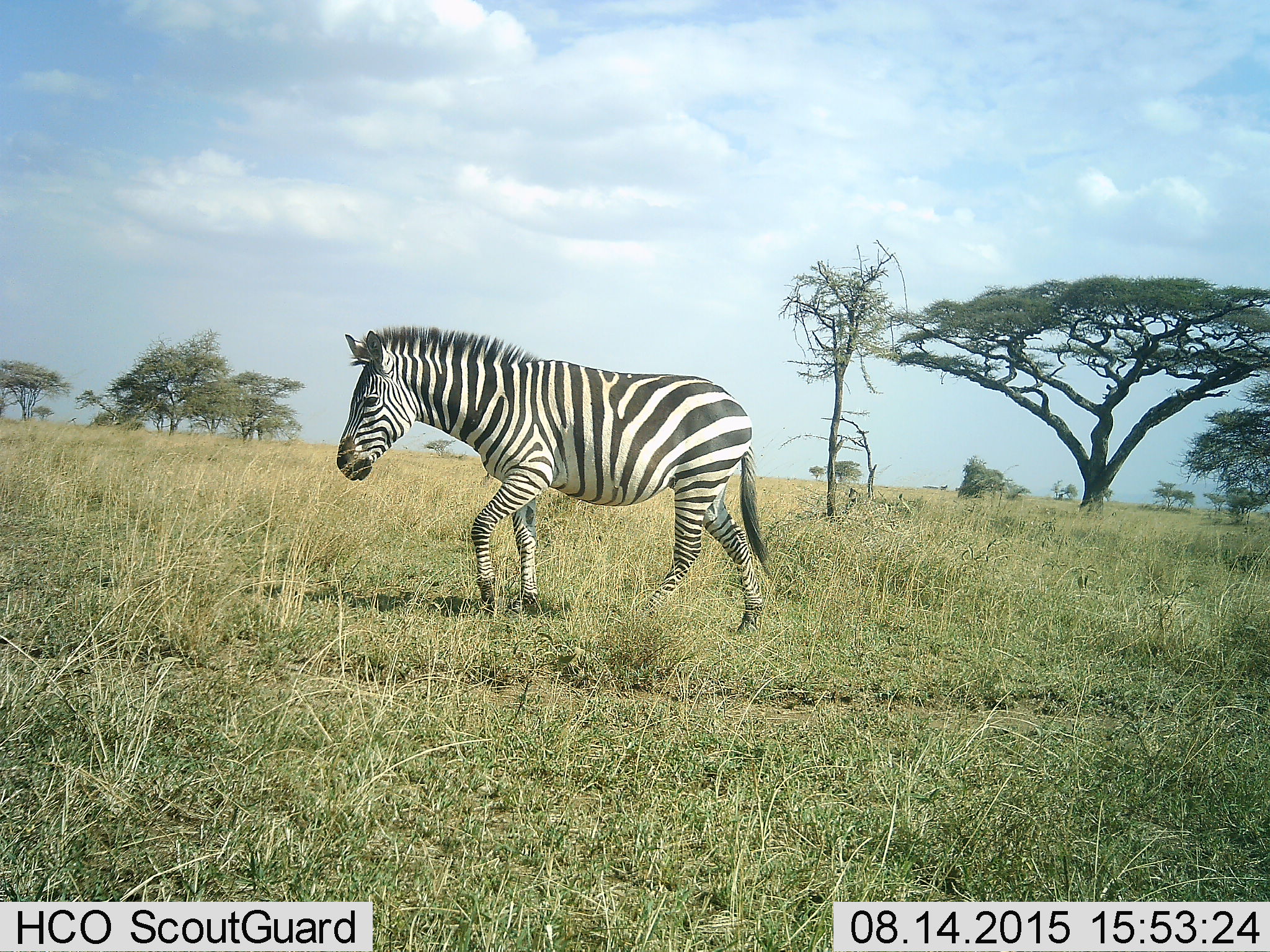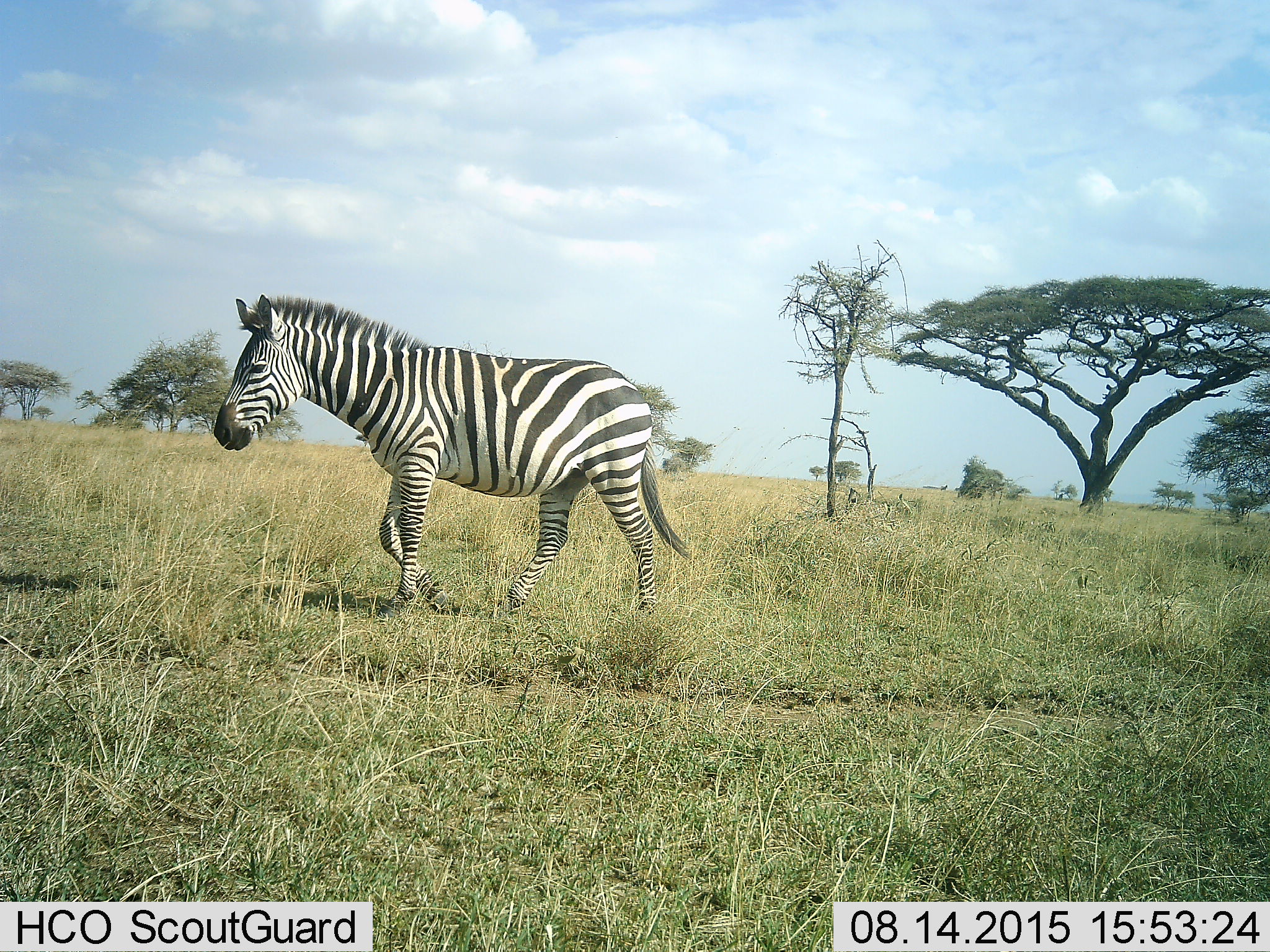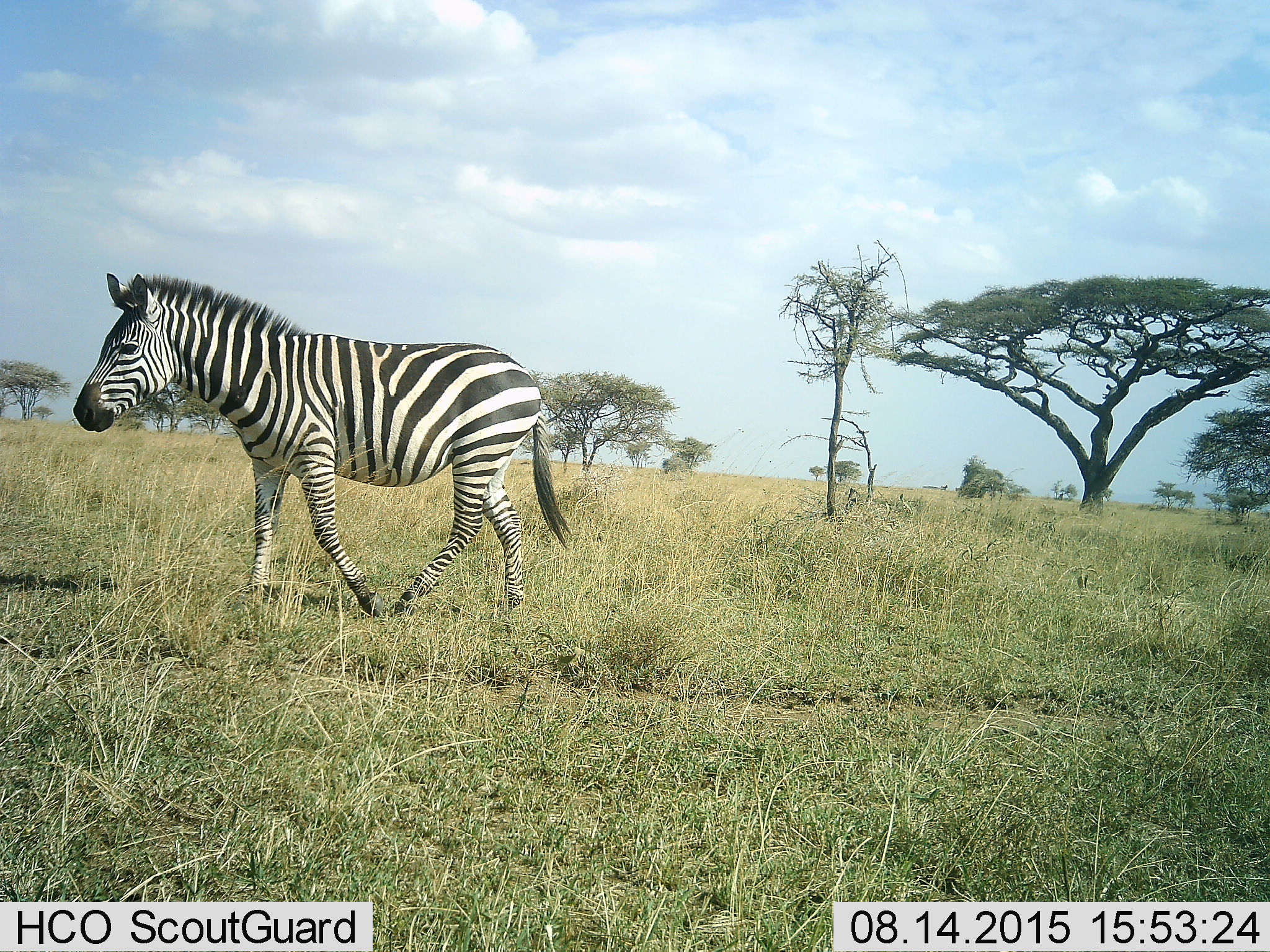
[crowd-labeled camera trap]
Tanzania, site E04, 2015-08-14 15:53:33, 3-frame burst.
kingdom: Animalia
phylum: Chordata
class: Mammalia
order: Perissodactyla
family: Equidae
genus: Equus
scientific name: Equus quagga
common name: plains zebra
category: zebra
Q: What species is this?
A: Zebra (plains zebra) (Equus quagga).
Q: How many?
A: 1.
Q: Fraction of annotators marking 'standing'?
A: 0%.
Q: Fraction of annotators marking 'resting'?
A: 0%.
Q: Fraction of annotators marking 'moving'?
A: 100%.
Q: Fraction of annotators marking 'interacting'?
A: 0%.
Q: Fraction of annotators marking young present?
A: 0%.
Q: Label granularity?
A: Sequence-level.